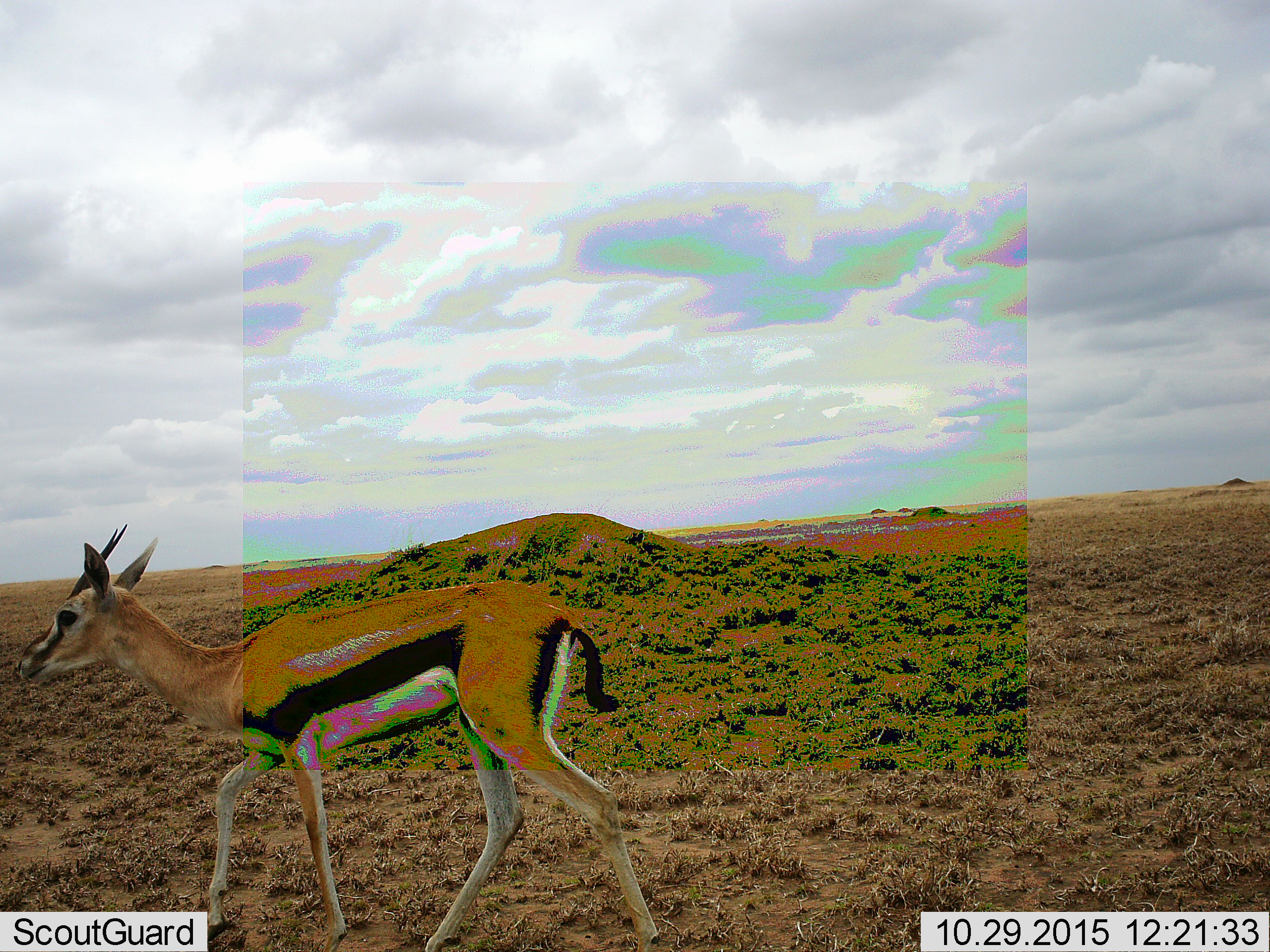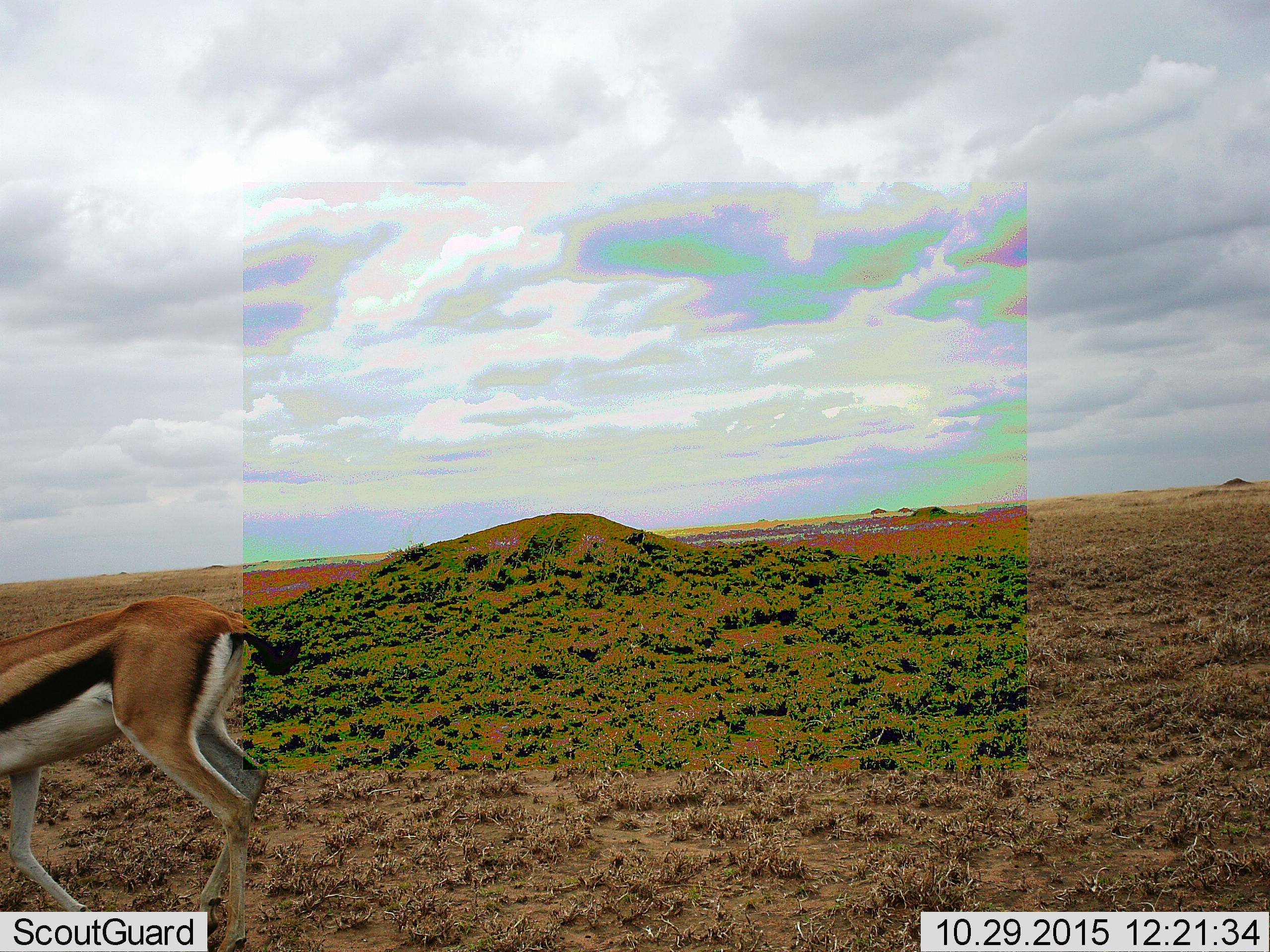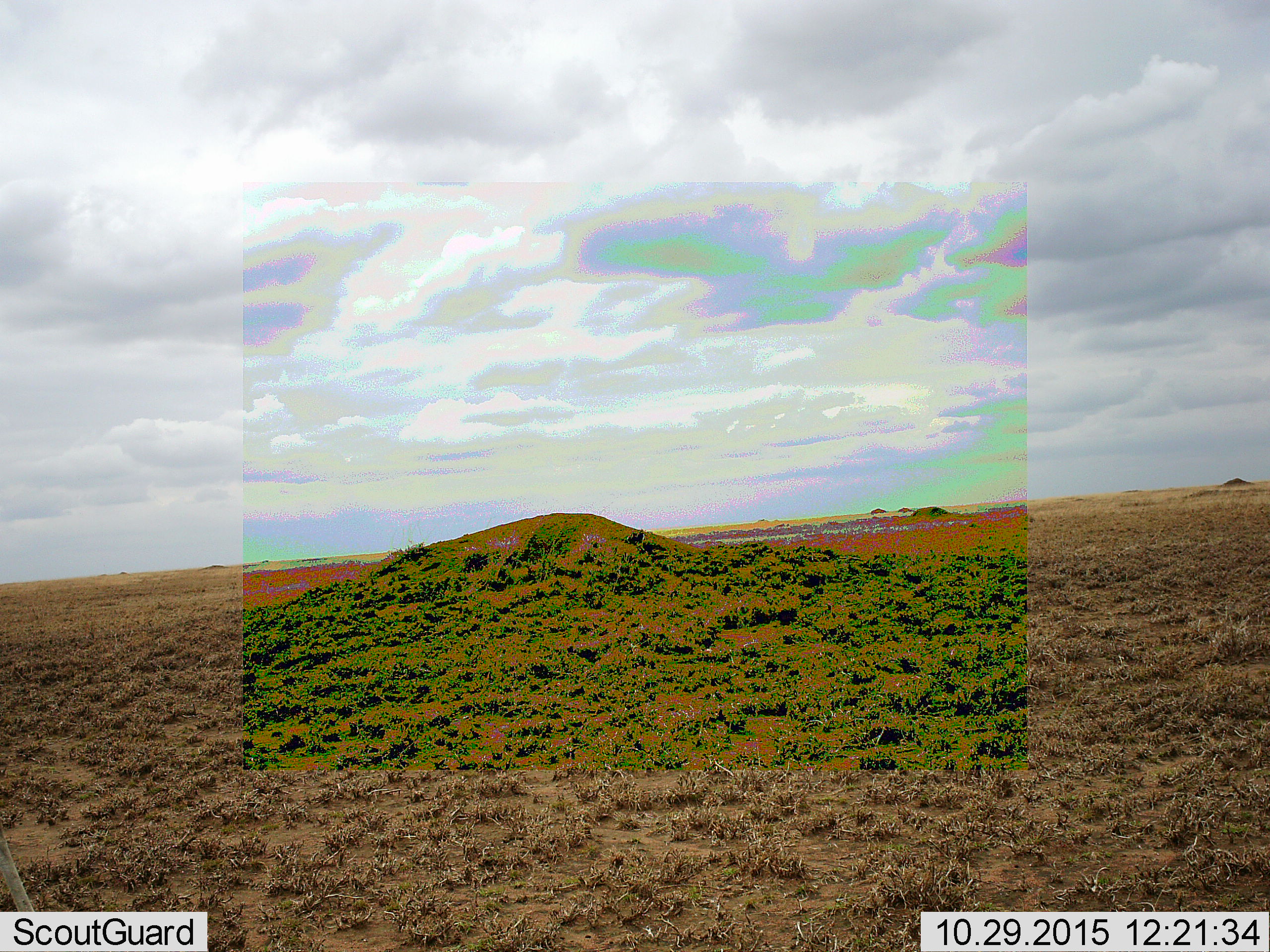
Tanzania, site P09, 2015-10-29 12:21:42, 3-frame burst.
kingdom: Animalia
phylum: Chordata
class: Mammalia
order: Artiodactyla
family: Bovidae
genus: Eudorcas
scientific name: Eudorcas thomsonii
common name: thomson's gazelle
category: gazellethomsons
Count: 1.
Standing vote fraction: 0%.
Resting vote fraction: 0%.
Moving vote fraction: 100%.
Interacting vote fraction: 0%.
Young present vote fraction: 0%.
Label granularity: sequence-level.